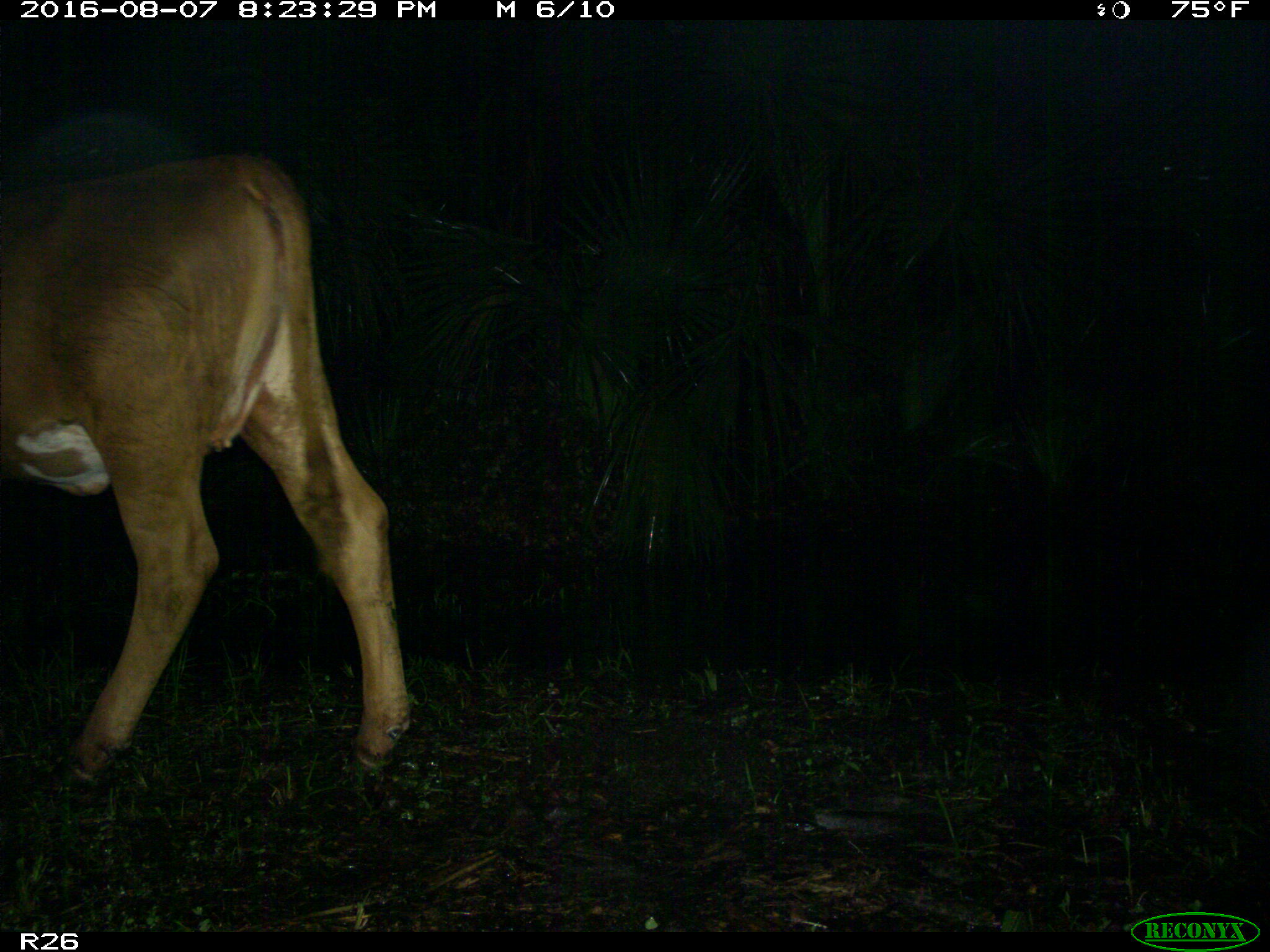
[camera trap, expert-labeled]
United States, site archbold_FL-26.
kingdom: Animalia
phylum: Chordata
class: Mammalia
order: Artiodactyla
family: Bovidae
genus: Bos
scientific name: Bos taurus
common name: domestic cow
Bos taurus (domestic cow).